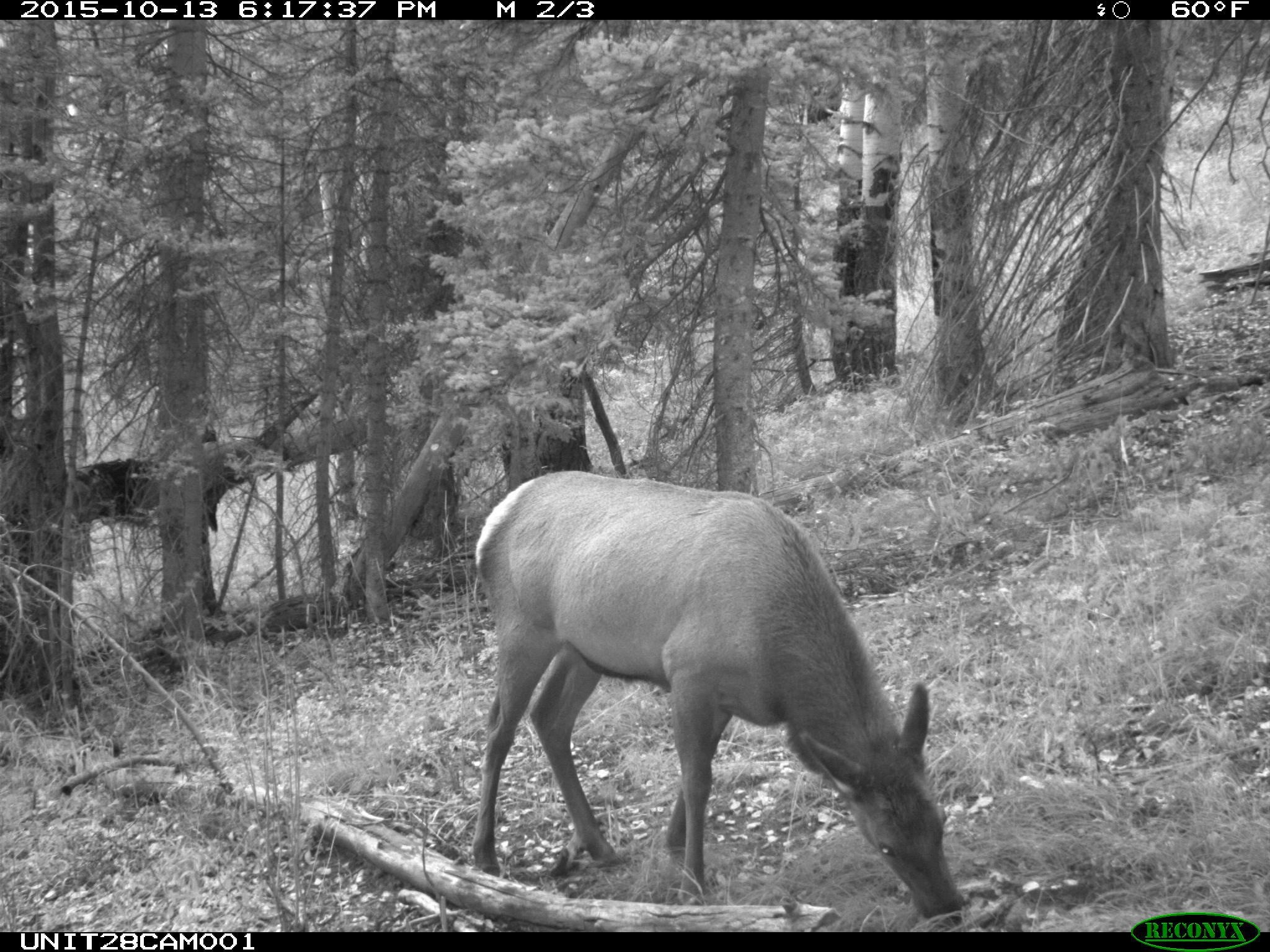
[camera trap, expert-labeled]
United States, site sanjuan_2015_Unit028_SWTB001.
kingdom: Animalia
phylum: Chordata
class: Mammalia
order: Artiodactyla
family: Cervidae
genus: Cervus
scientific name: Cervus elaphus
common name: red deer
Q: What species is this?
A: Cervus elaphus (red deer).